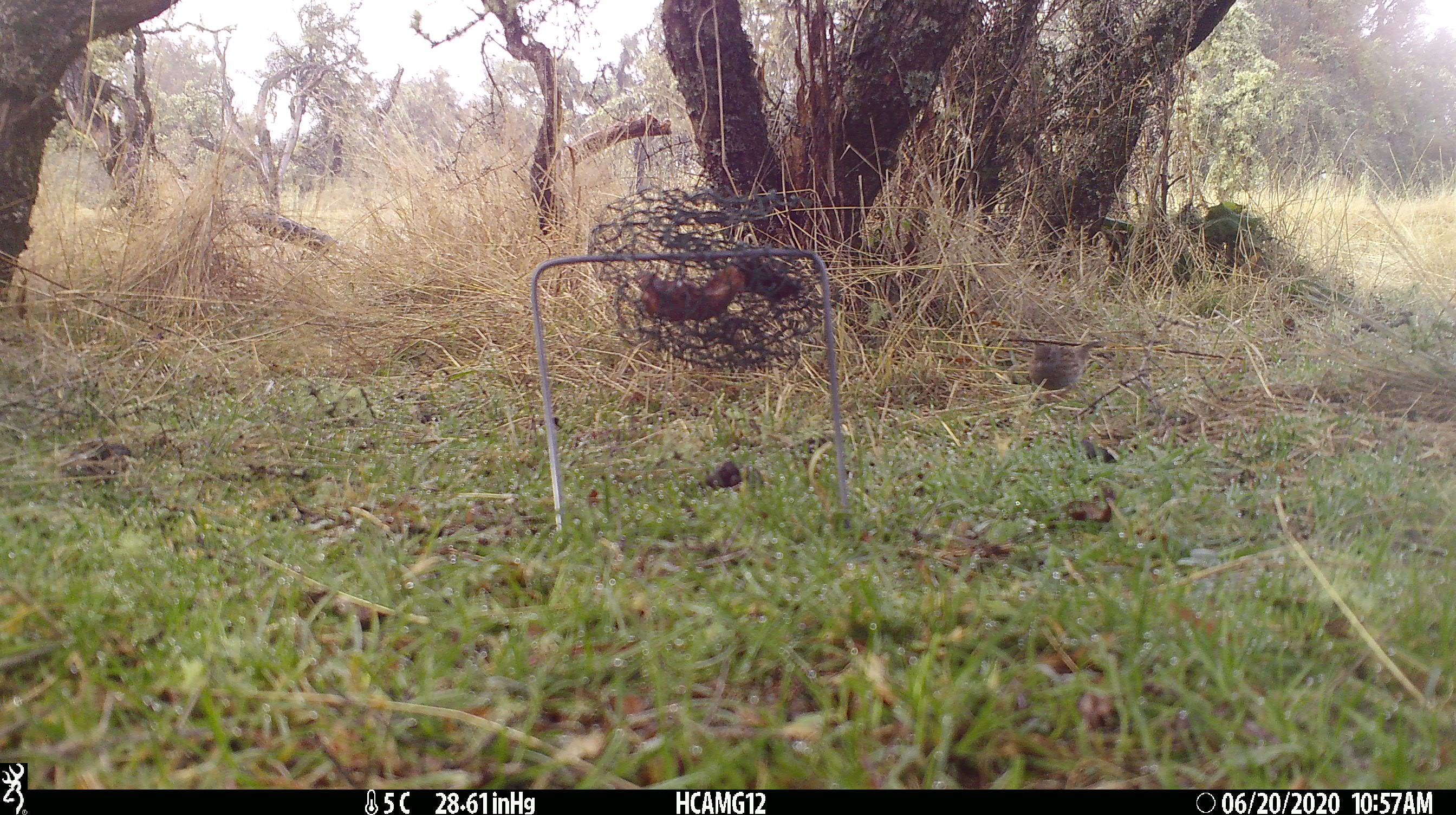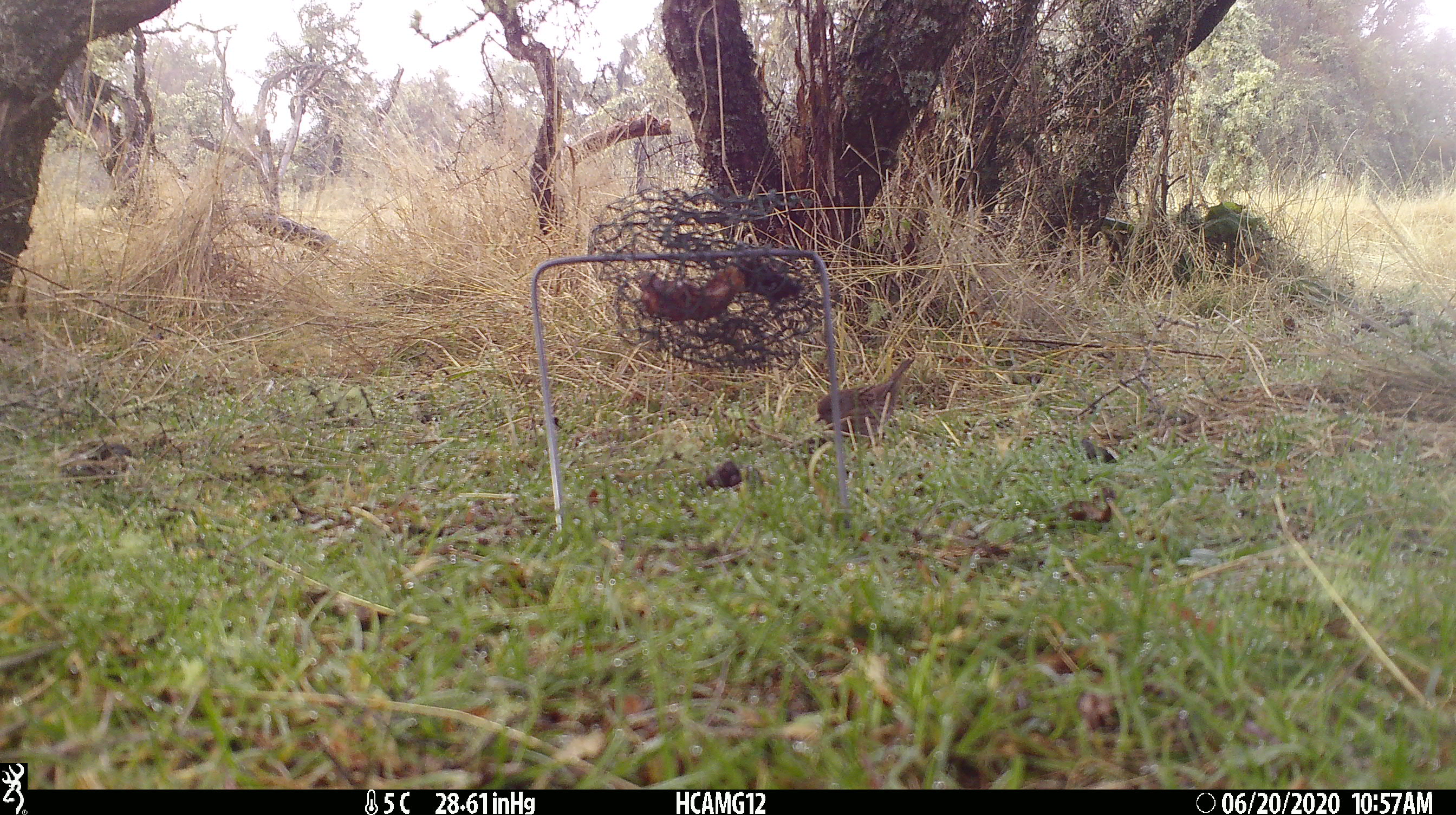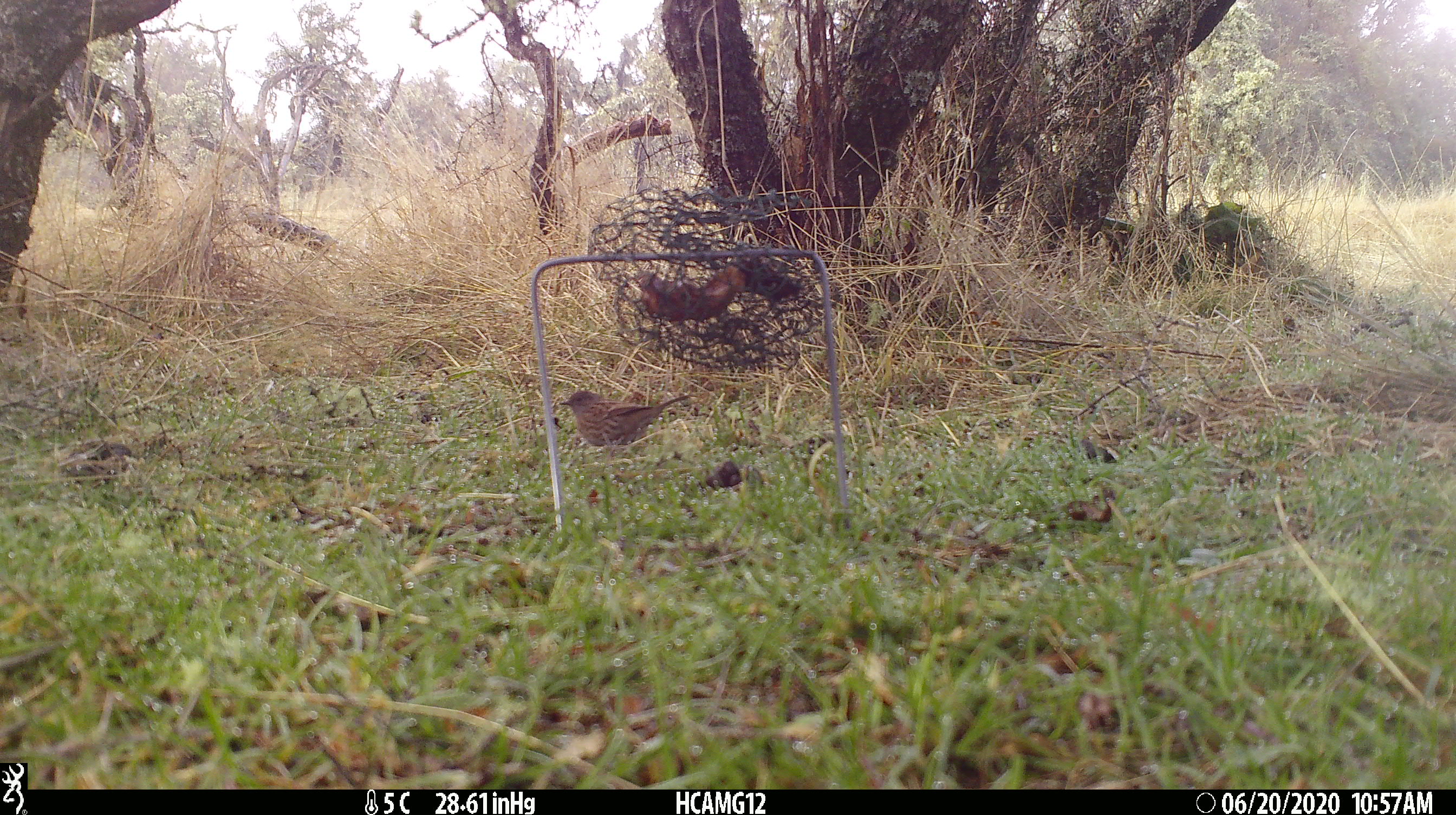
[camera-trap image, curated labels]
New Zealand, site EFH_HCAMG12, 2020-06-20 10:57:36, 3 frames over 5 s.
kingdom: Animalia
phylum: Chordata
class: Aves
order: Passeriformes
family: Prunellidae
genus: Prunella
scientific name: Prunella modularis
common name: dunnock